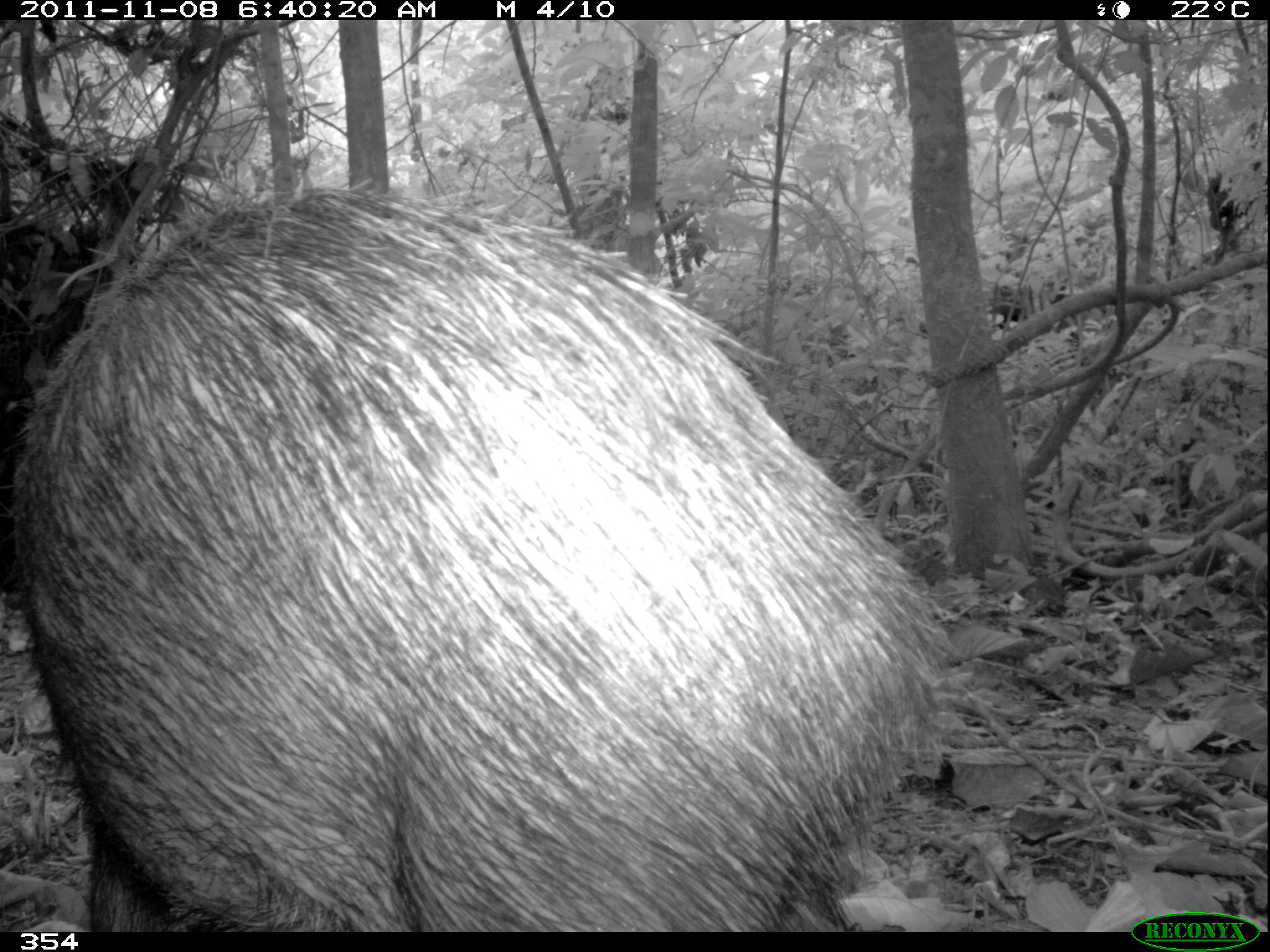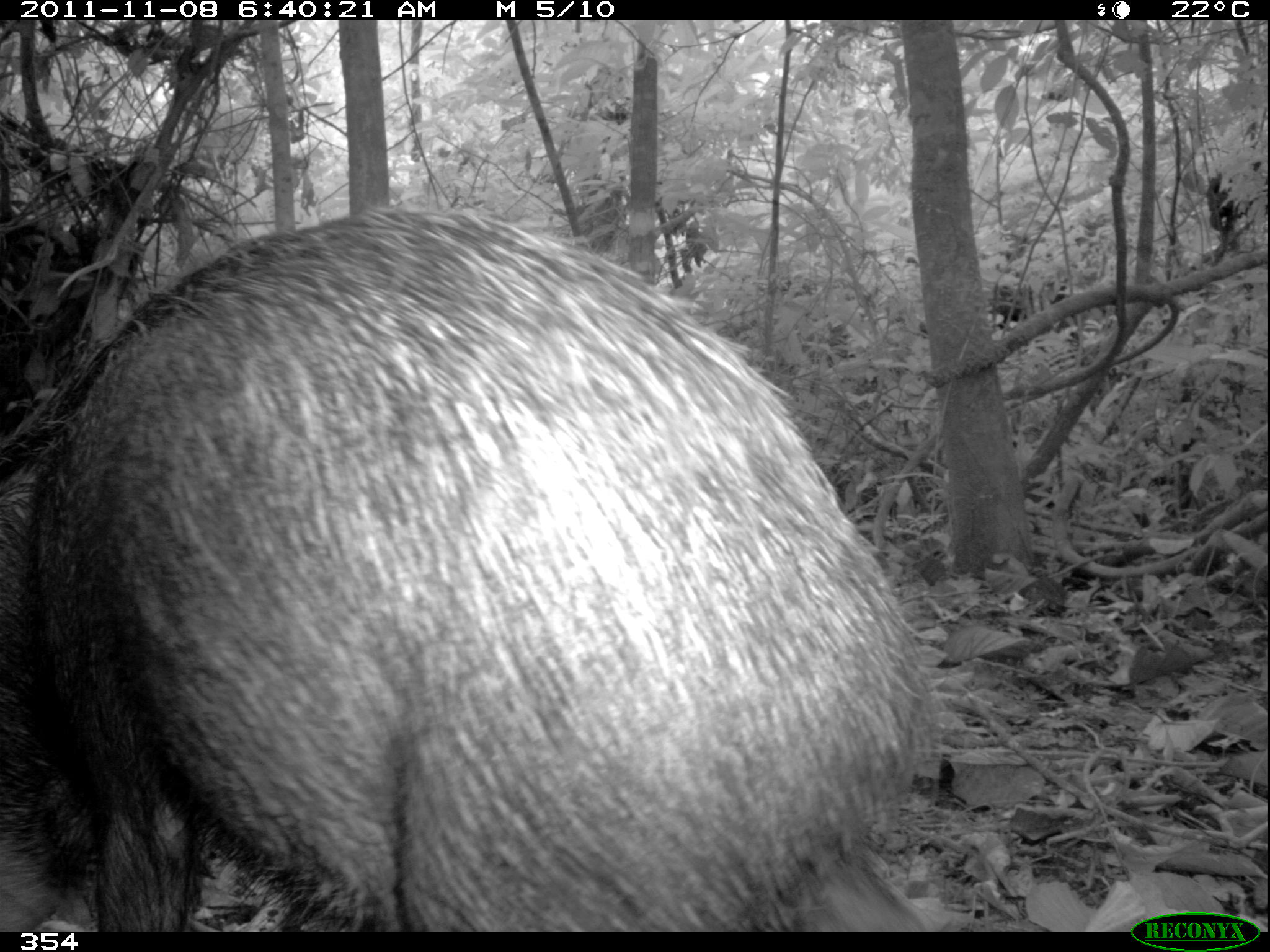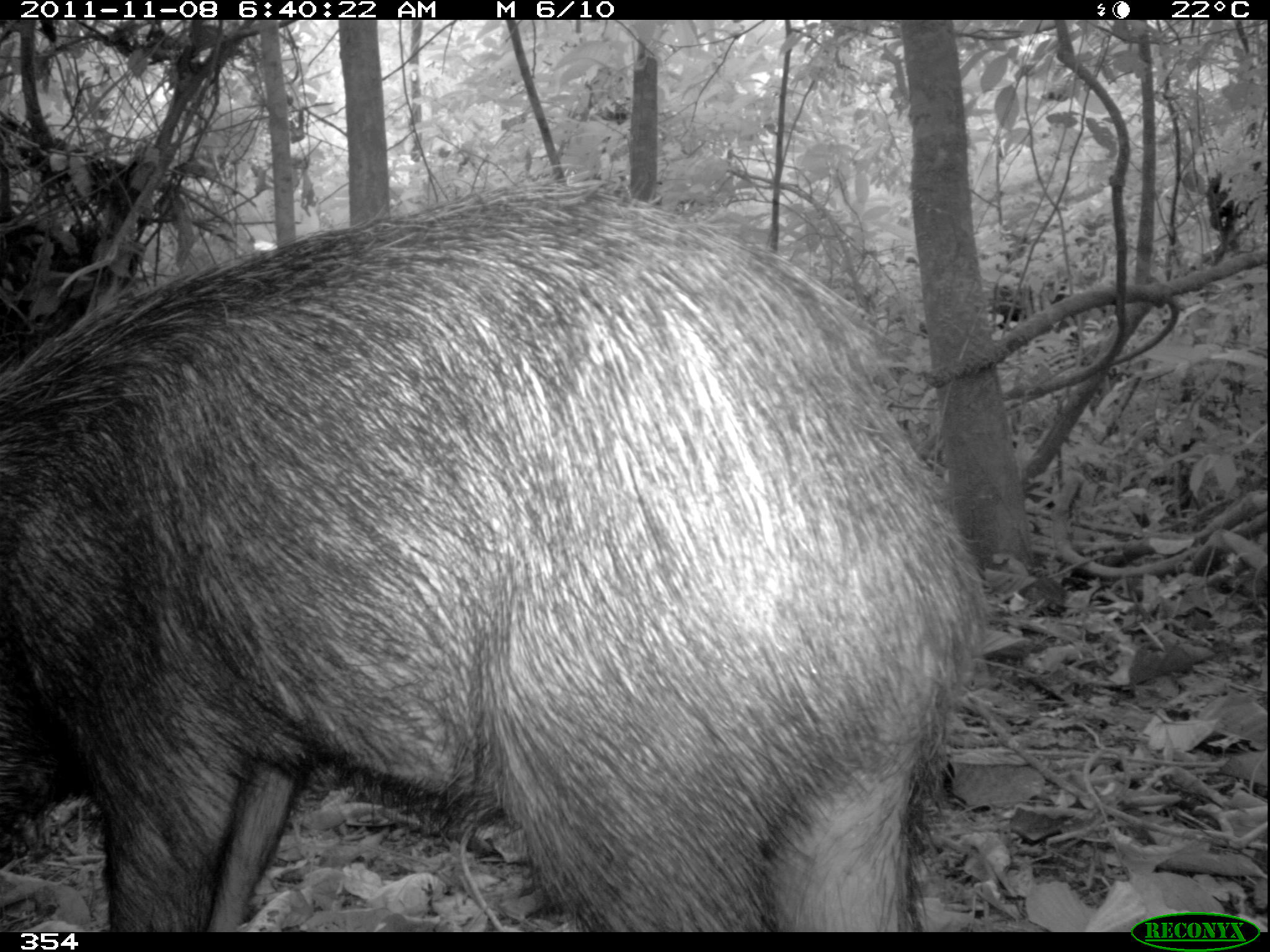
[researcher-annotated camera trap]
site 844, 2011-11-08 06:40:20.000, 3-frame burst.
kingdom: Animalia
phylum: Chordata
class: Mammalia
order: Artiodactyla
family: Tayassuidae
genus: Tayassu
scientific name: Tayassu pecari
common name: white-lipped peccary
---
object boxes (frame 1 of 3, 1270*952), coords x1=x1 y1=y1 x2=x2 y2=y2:
tayassu pecari: x1=7 y1=180 x2=972 y2=932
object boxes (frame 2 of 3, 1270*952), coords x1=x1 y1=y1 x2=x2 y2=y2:
tayassu pecari: x1=0 y1=202 x2=940 y2=932